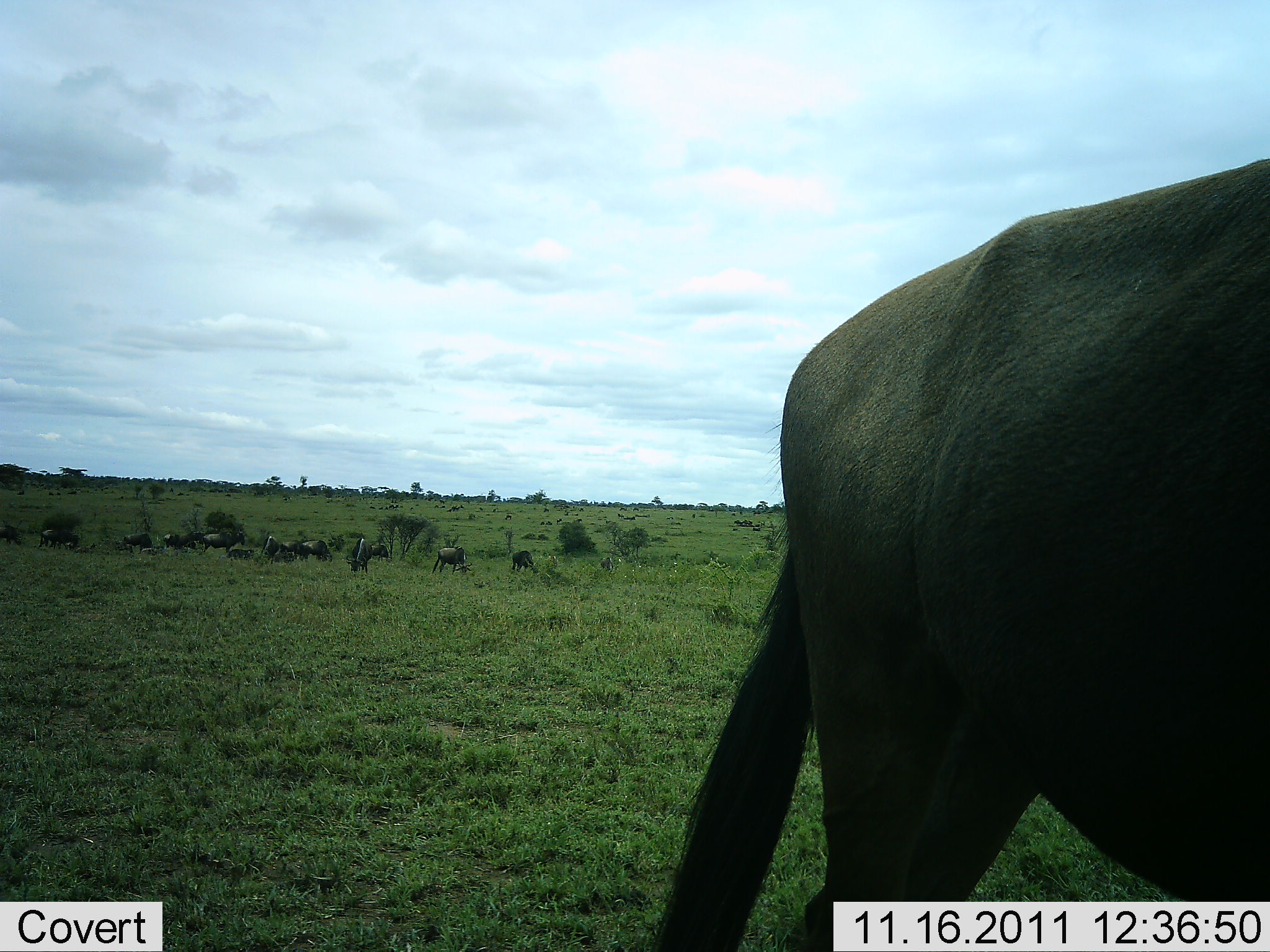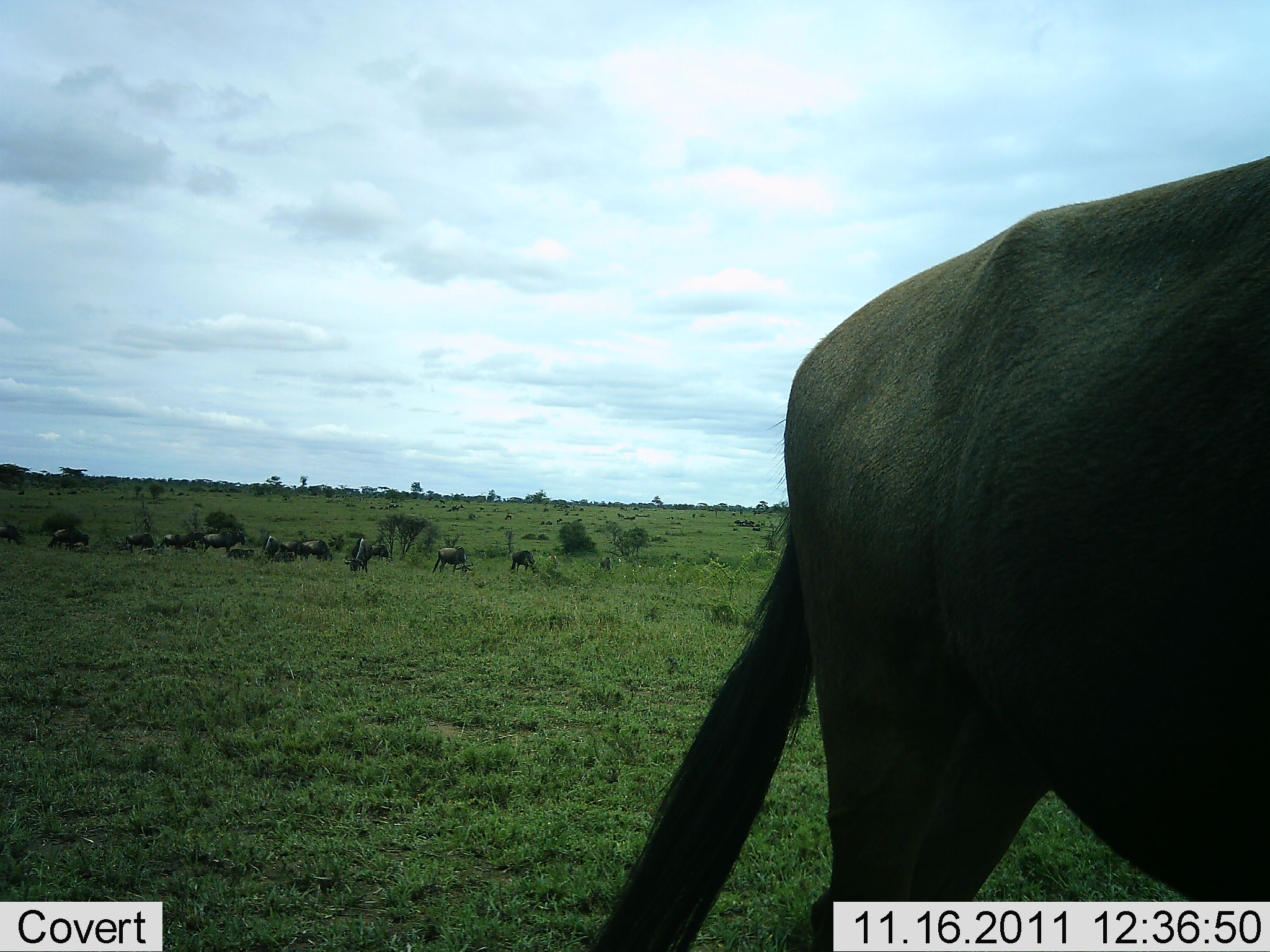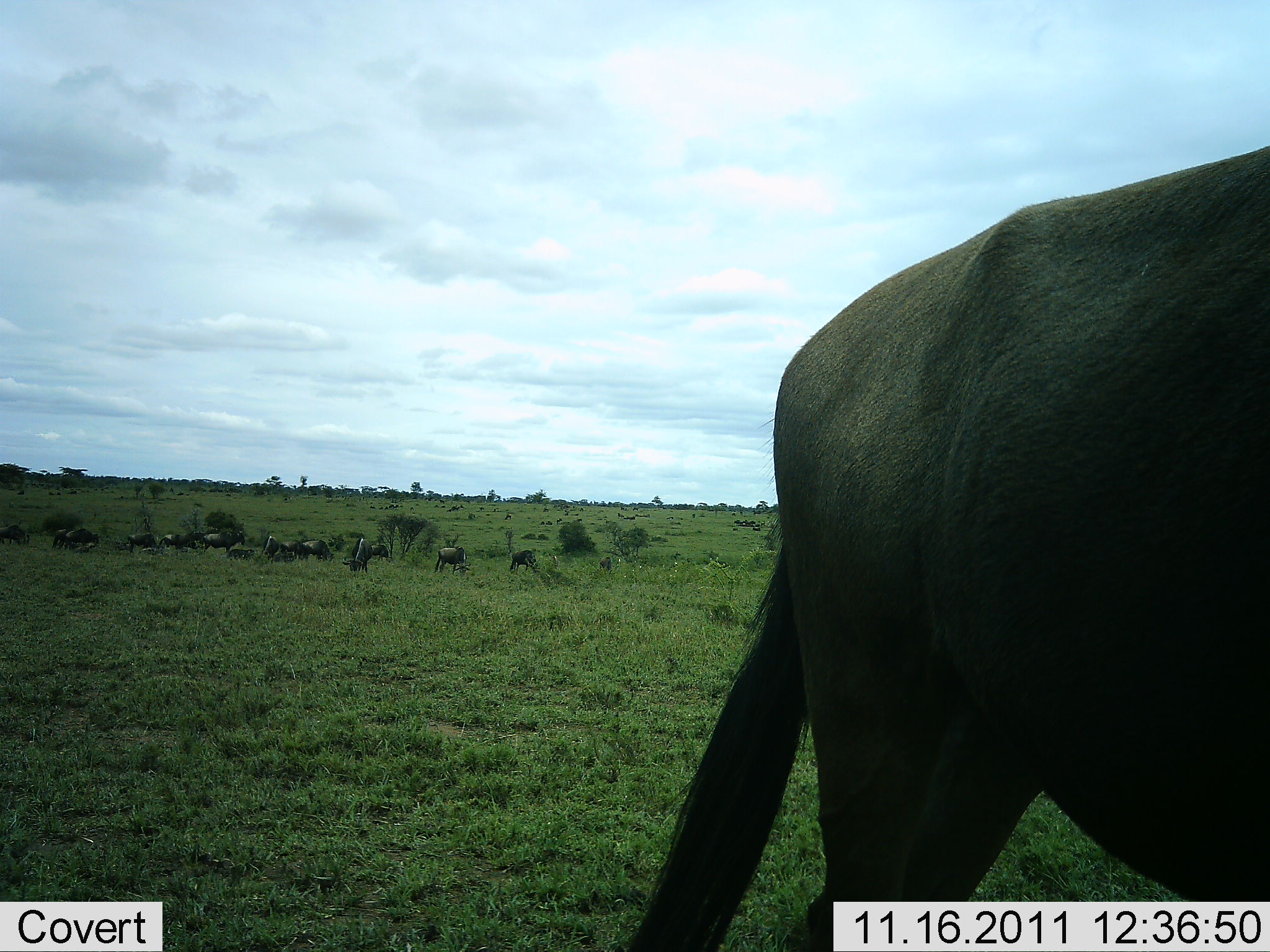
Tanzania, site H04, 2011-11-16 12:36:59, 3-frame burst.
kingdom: Animalia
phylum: Chordata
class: Mammalia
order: Artiodactyla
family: Bovidae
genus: Connochaetes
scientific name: Connochaetes taurinus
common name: blue wildebeest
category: wildebeest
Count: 11-50.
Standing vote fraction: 70%.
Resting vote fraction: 0%.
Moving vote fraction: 30%.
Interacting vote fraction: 0%.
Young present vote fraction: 0%.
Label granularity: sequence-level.